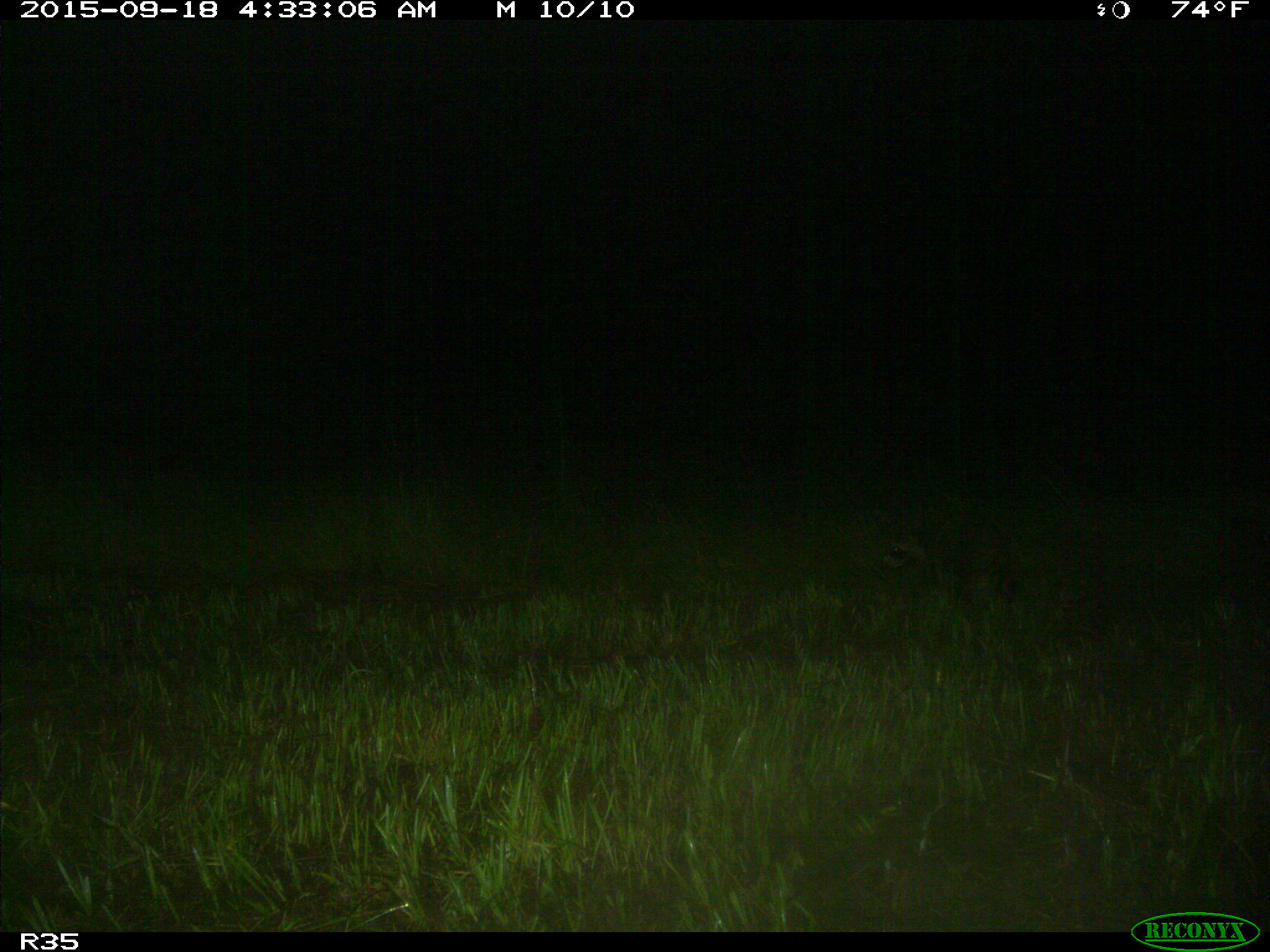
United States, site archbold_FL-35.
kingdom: Animalia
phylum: Chordata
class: Mammalia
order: Carnivora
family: Procyonidae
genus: Procyon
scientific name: Procyon lotor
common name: common raccoon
Procyon lotor (common raccoon).